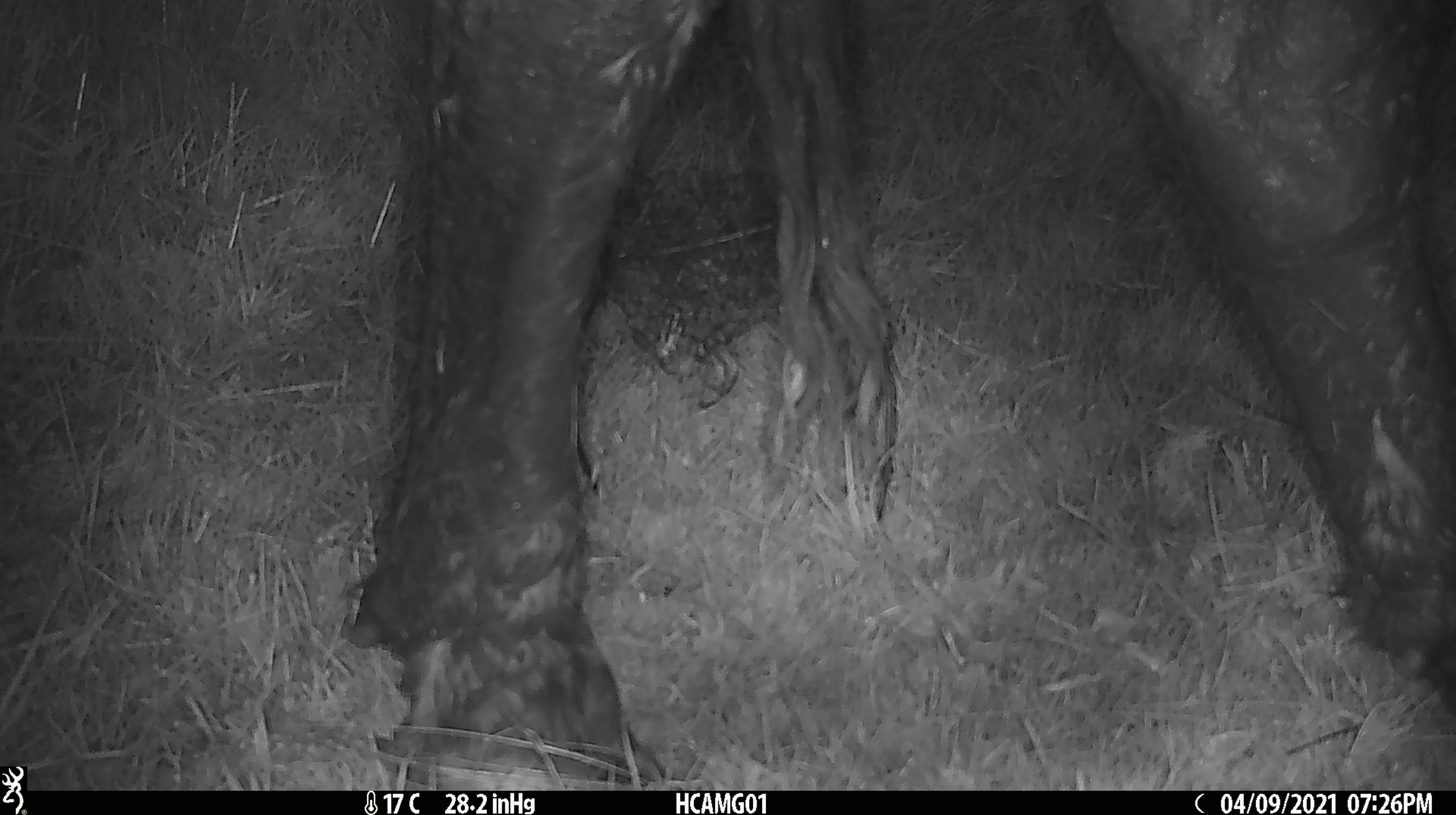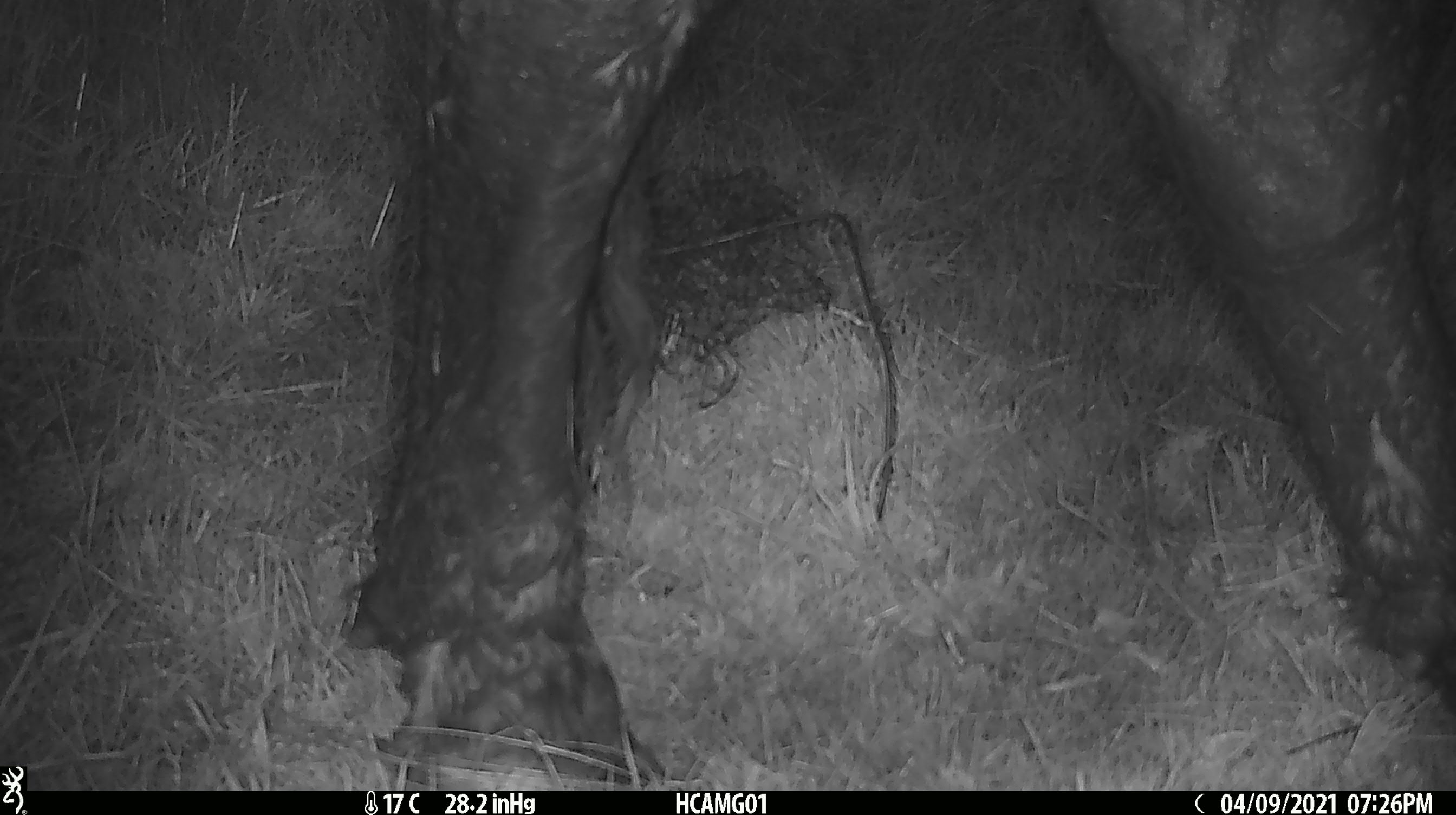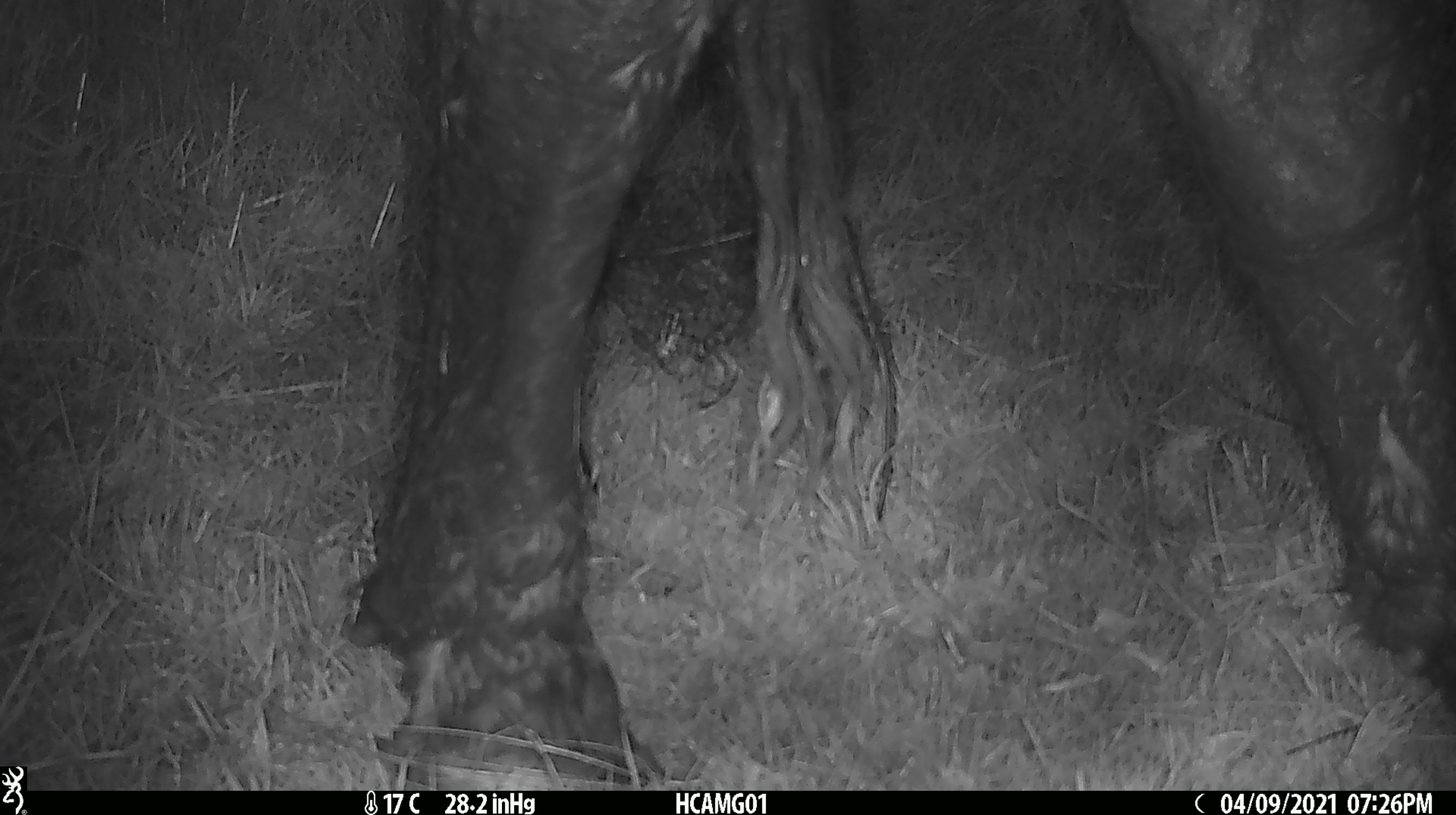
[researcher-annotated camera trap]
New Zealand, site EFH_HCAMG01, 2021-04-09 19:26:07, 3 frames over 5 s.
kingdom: Animalia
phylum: Chordata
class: Mammalia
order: Artiodactyla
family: Bovidae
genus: Bos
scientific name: Bos taurus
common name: domestic cow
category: cow